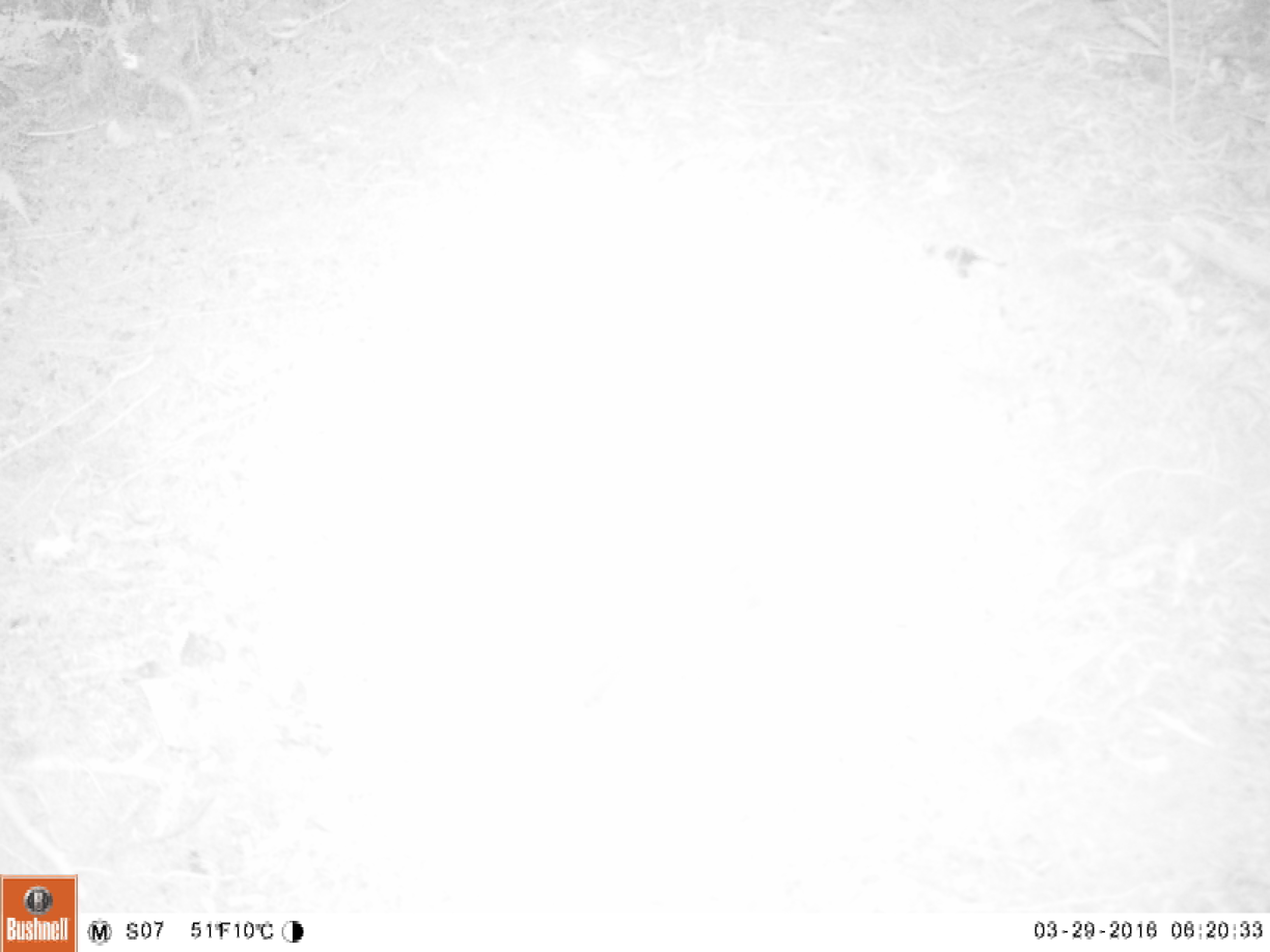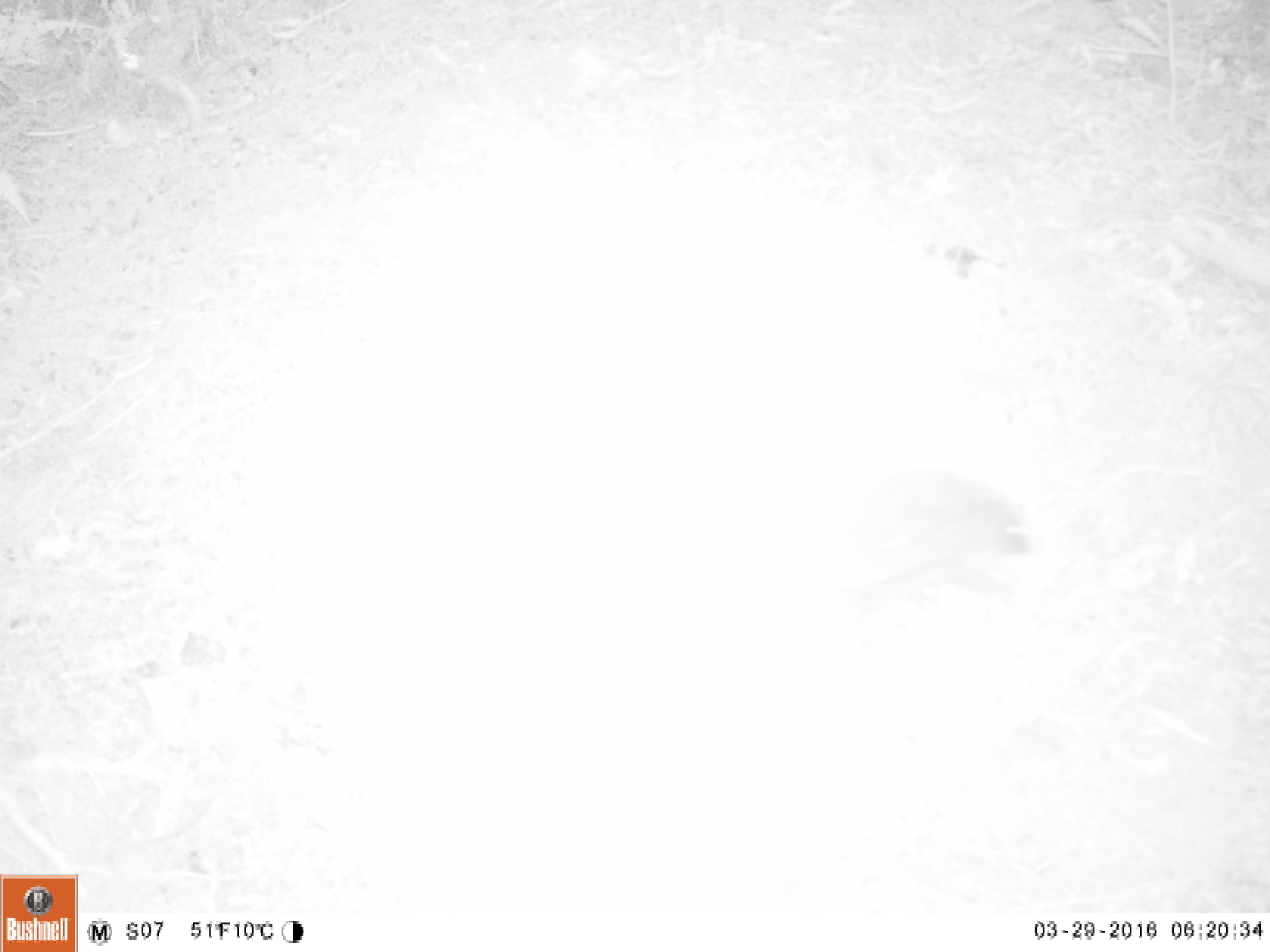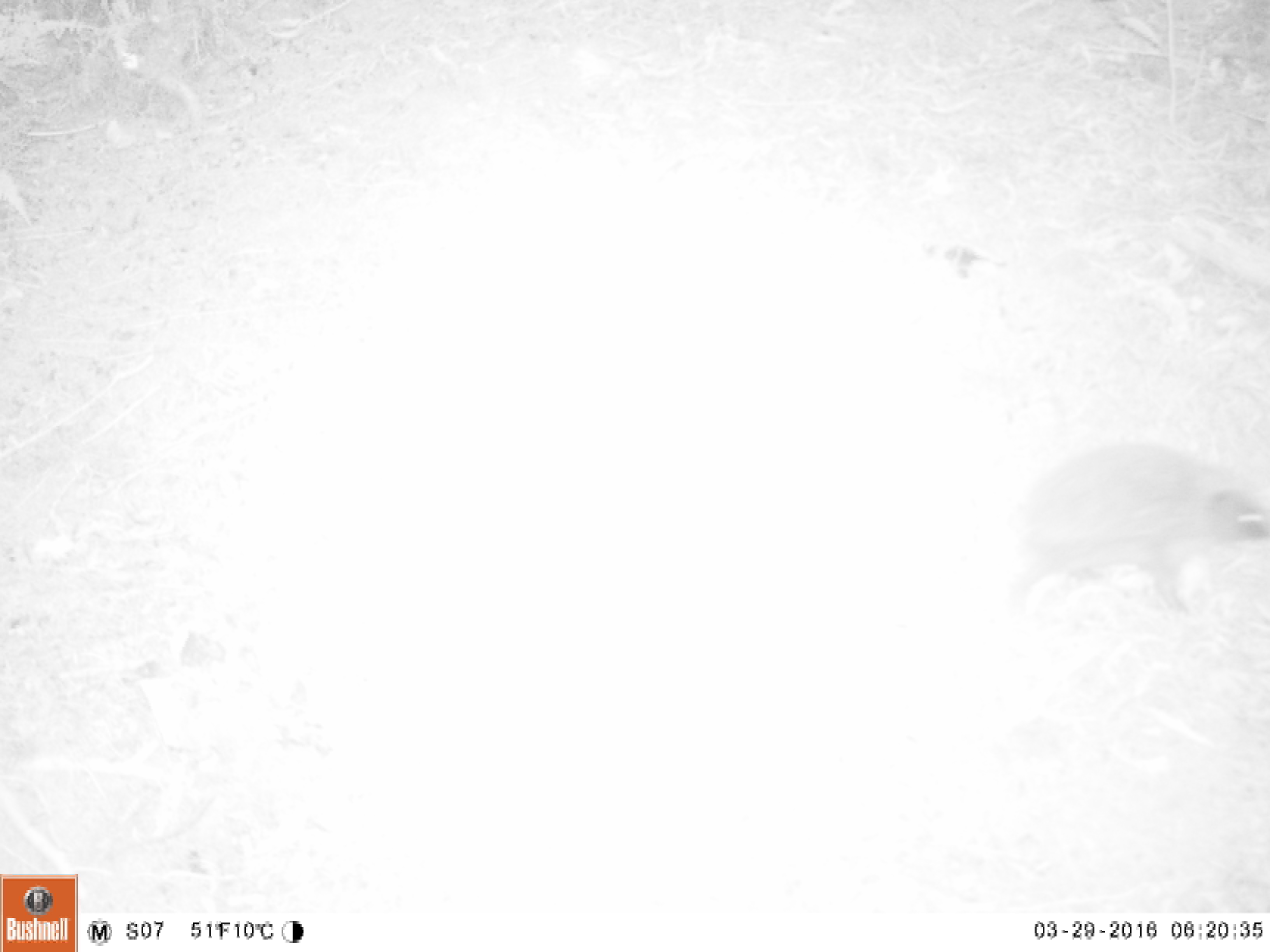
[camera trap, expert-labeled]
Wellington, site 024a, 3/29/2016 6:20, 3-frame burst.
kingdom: Animalia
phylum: Chordata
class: Mammalia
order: Eulipotyphla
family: Erinaceidae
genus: Erinaceus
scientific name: Erinaceus europaeus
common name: hedgehog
Hedgehog (Erinaceus europaeus).